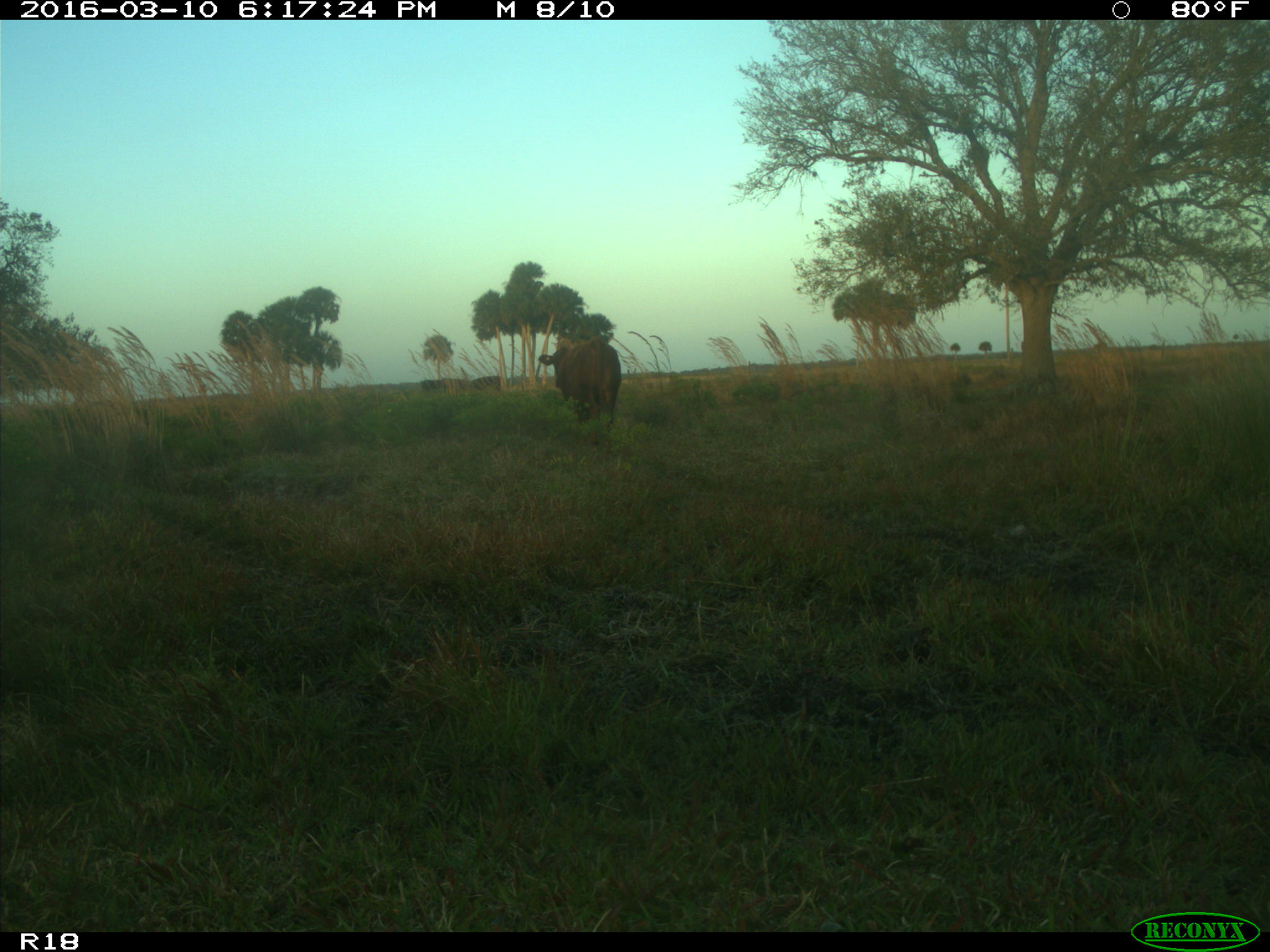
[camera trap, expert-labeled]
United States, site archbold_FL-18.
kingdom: Animalia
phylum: Chordata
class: Mammalia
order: Artiodactyla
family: Bovidae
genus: Bos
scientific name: Bos taurus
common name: domestic cow